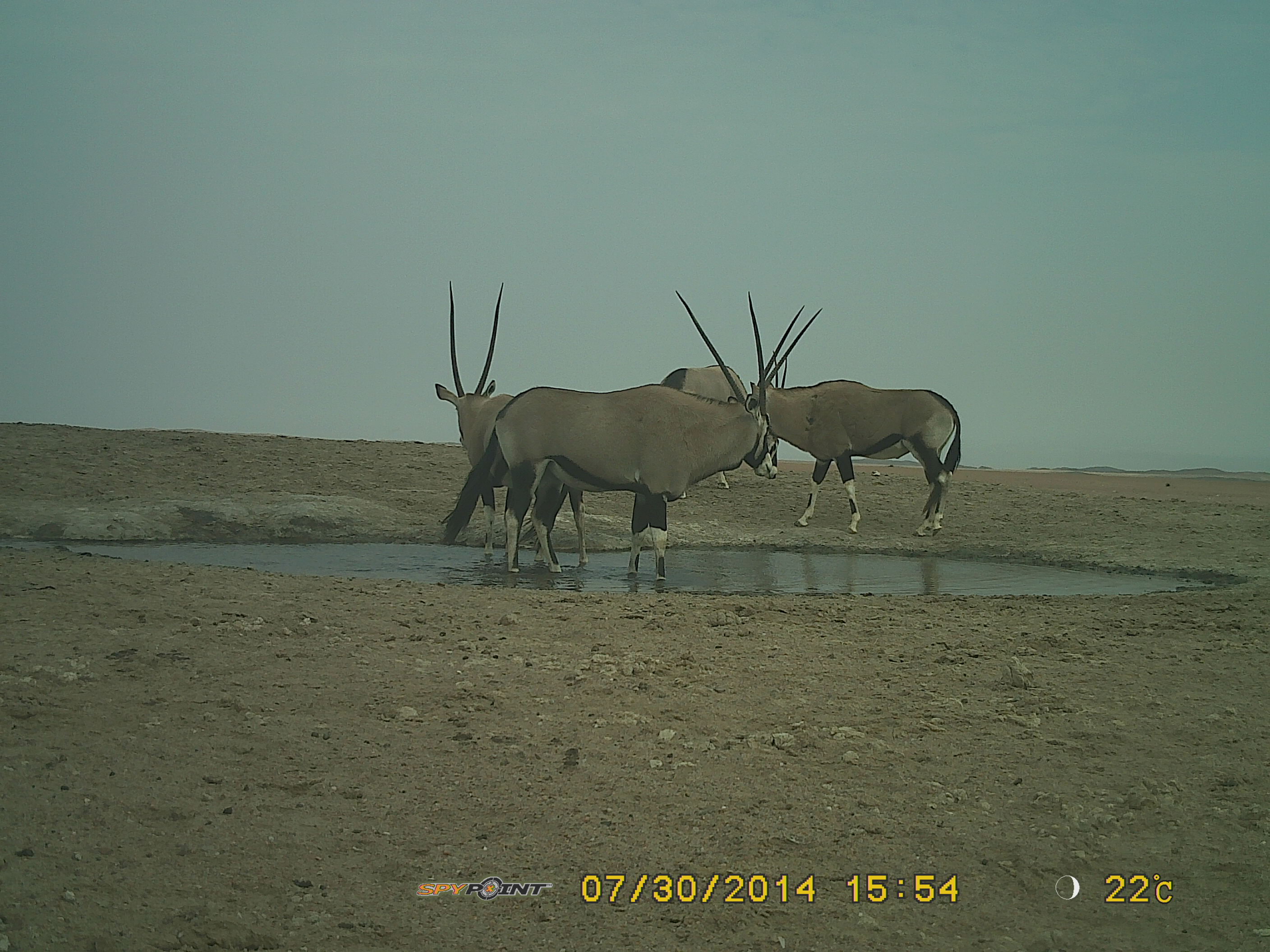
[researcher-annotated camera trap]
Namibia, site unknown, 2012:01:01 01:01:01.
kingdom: Animalia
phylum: Chordata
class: Mammalia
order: Artiodactyla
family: Bovidae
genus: Oryx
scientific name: Oryx gazella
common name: gemsbok